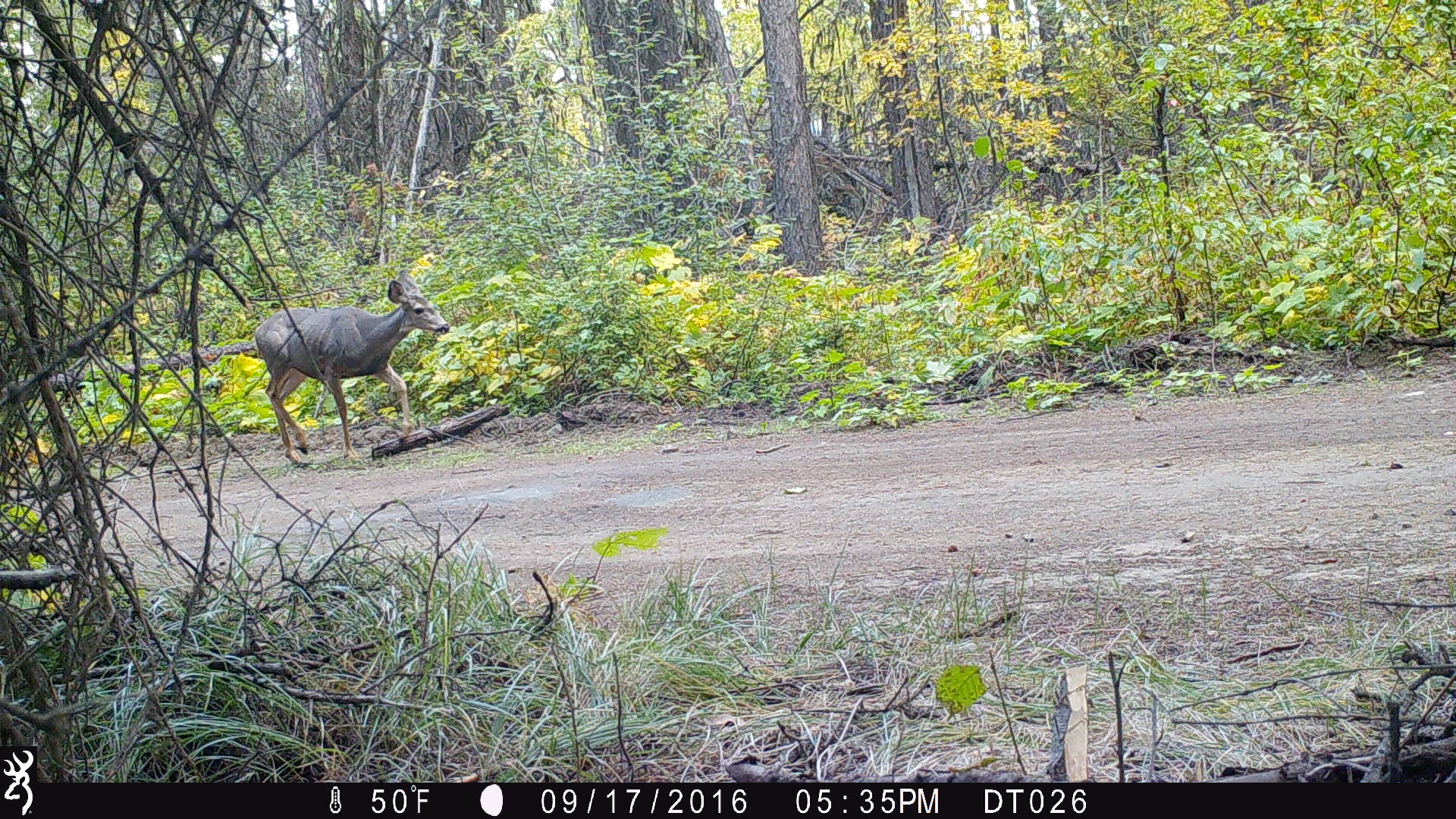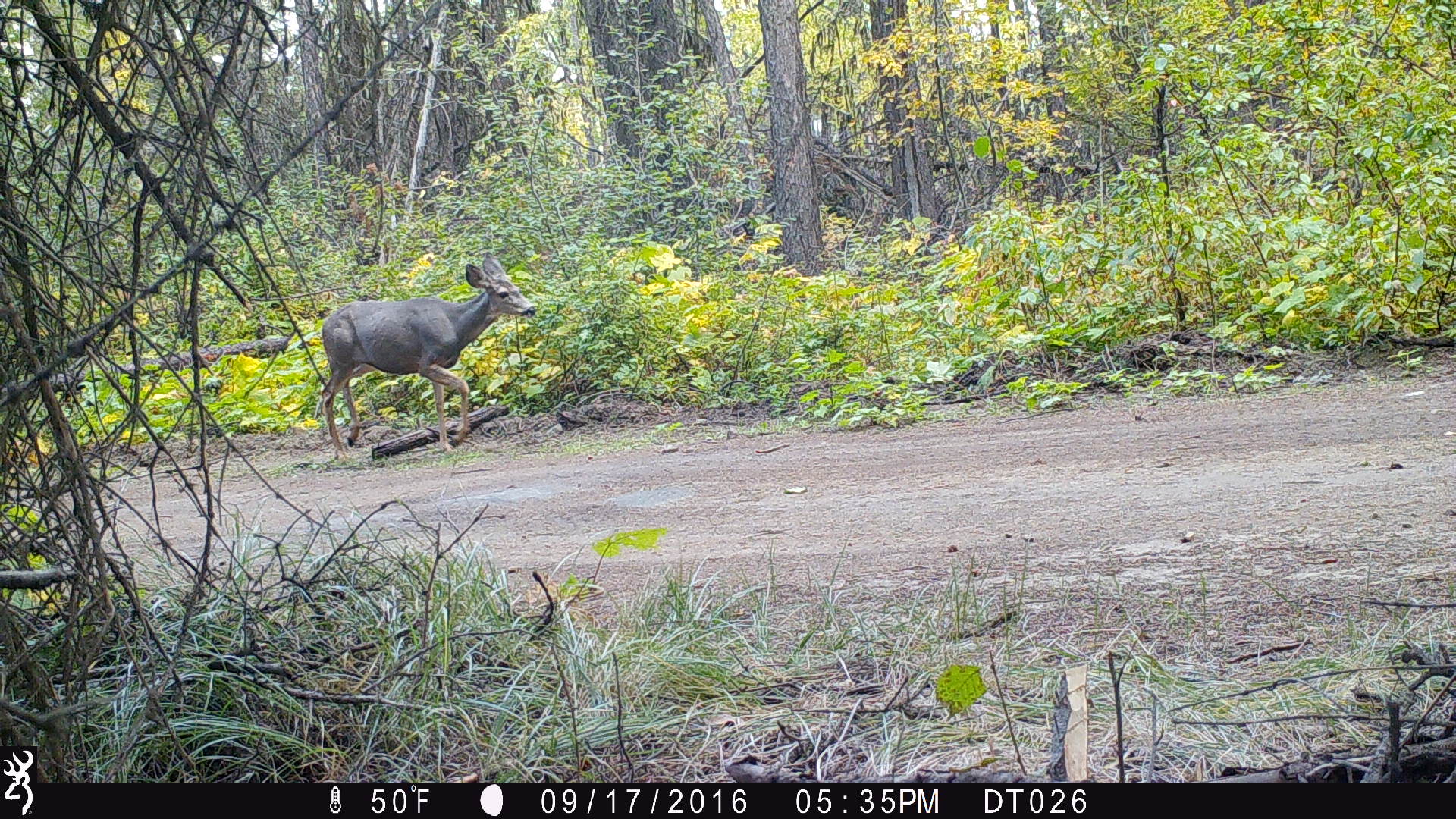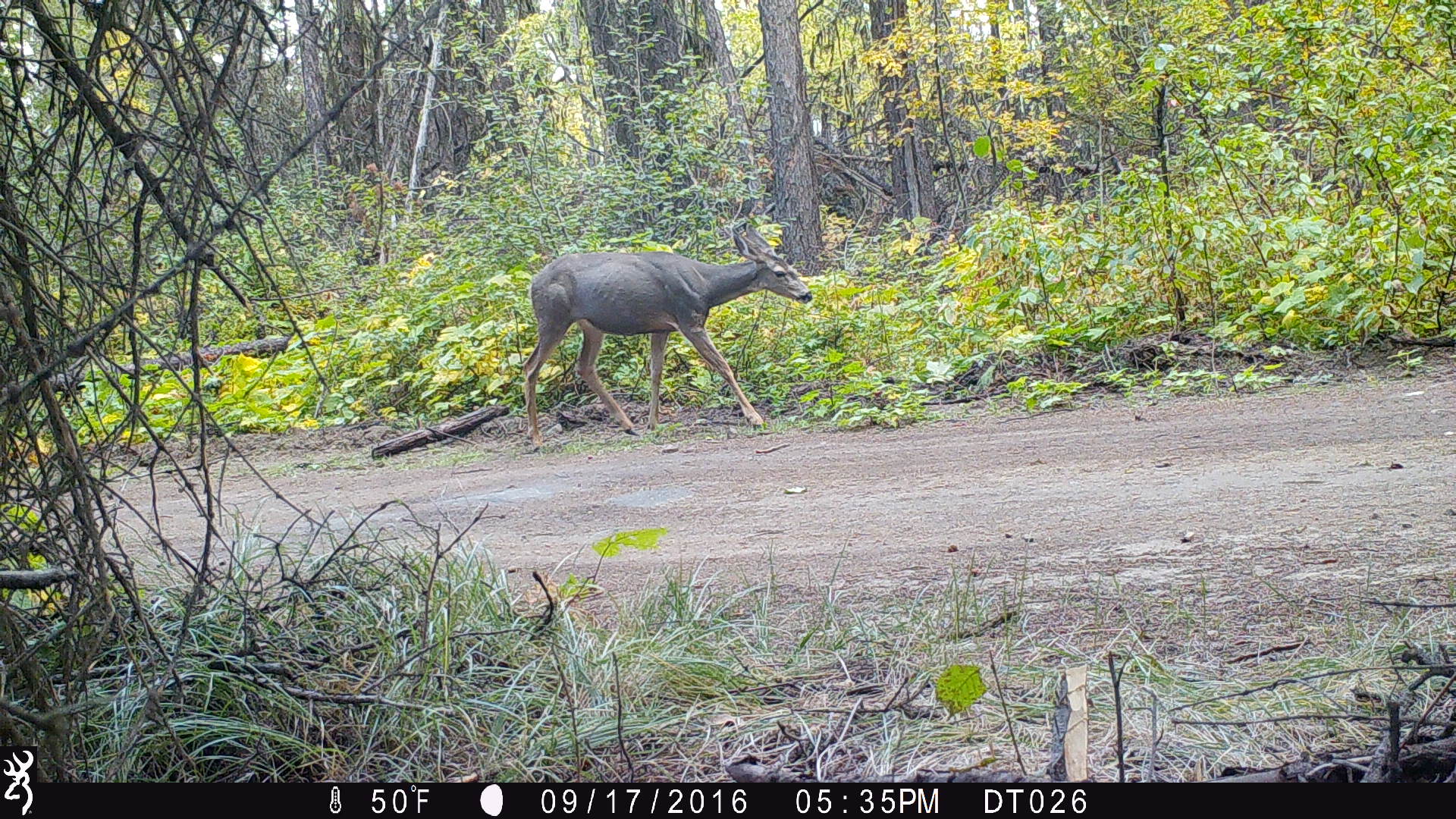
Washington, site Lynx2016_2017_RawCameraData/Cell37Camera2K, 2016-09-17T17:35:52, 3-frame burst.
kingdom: Animalia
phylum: Chordata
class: Mammalia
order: Artiodactyla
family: Cervidae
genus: Odocoileus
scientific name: Odocoileus hemionus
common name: mule deer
Odocoileus hemionus (mule deer). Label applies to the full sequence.